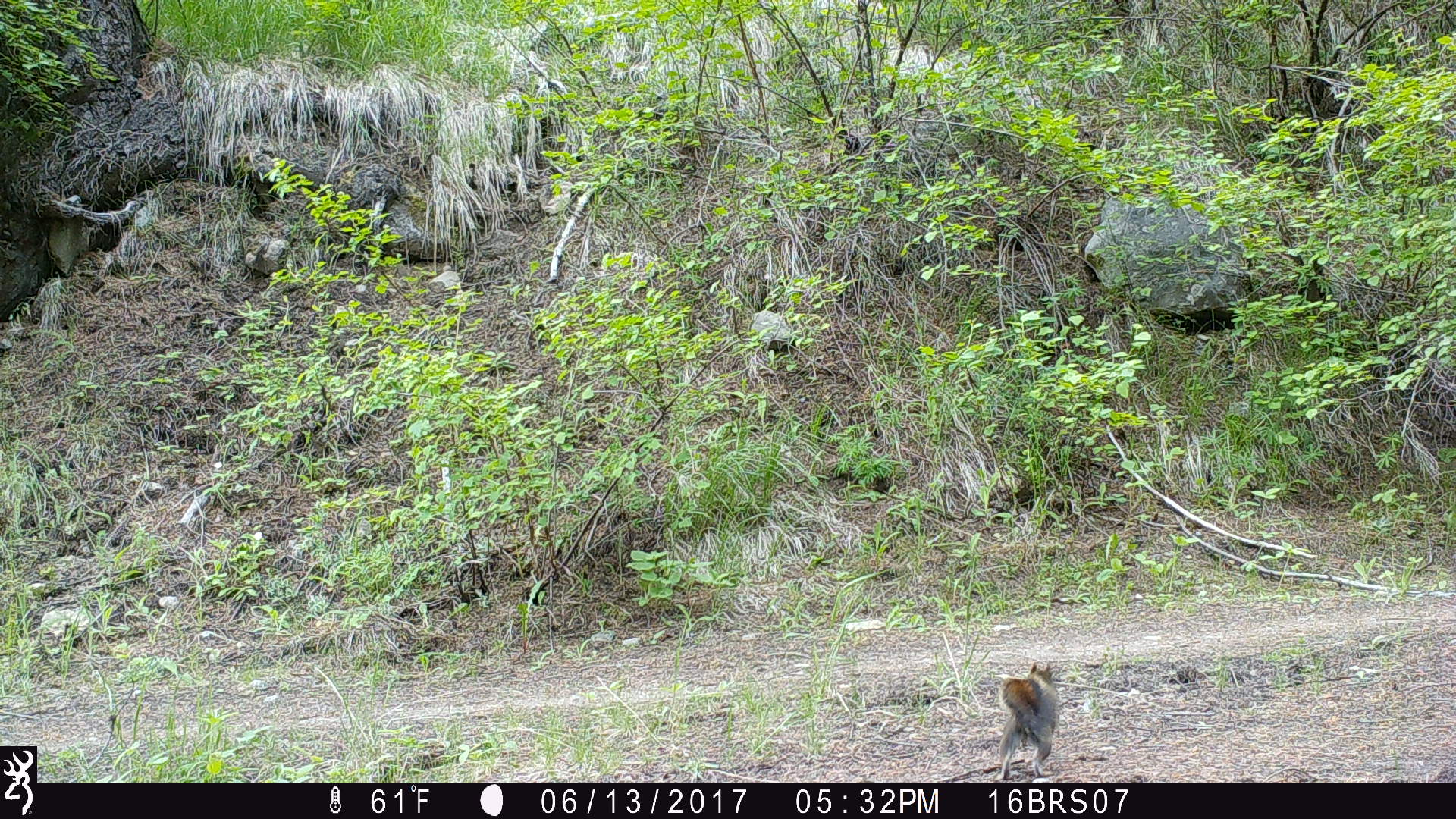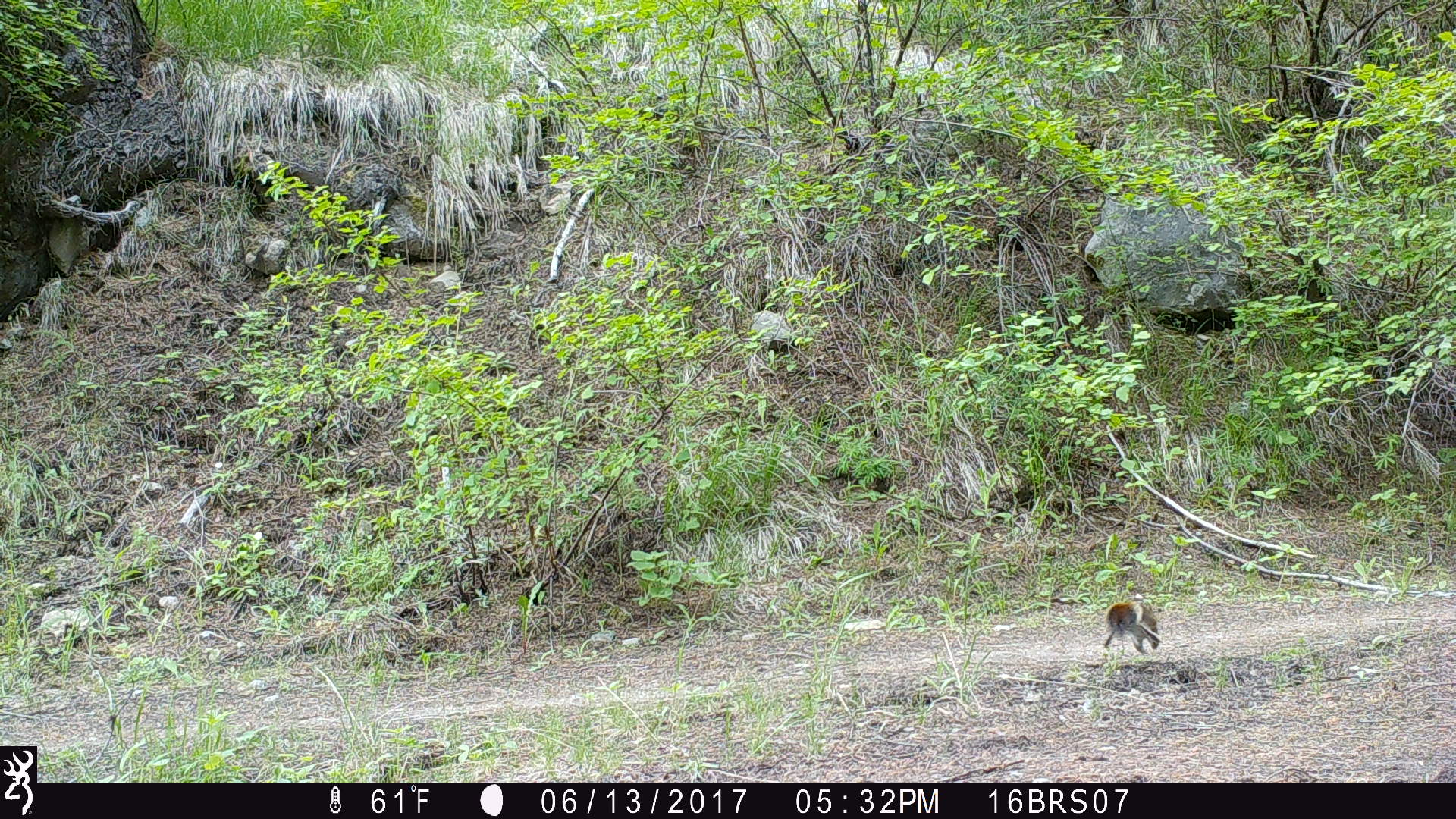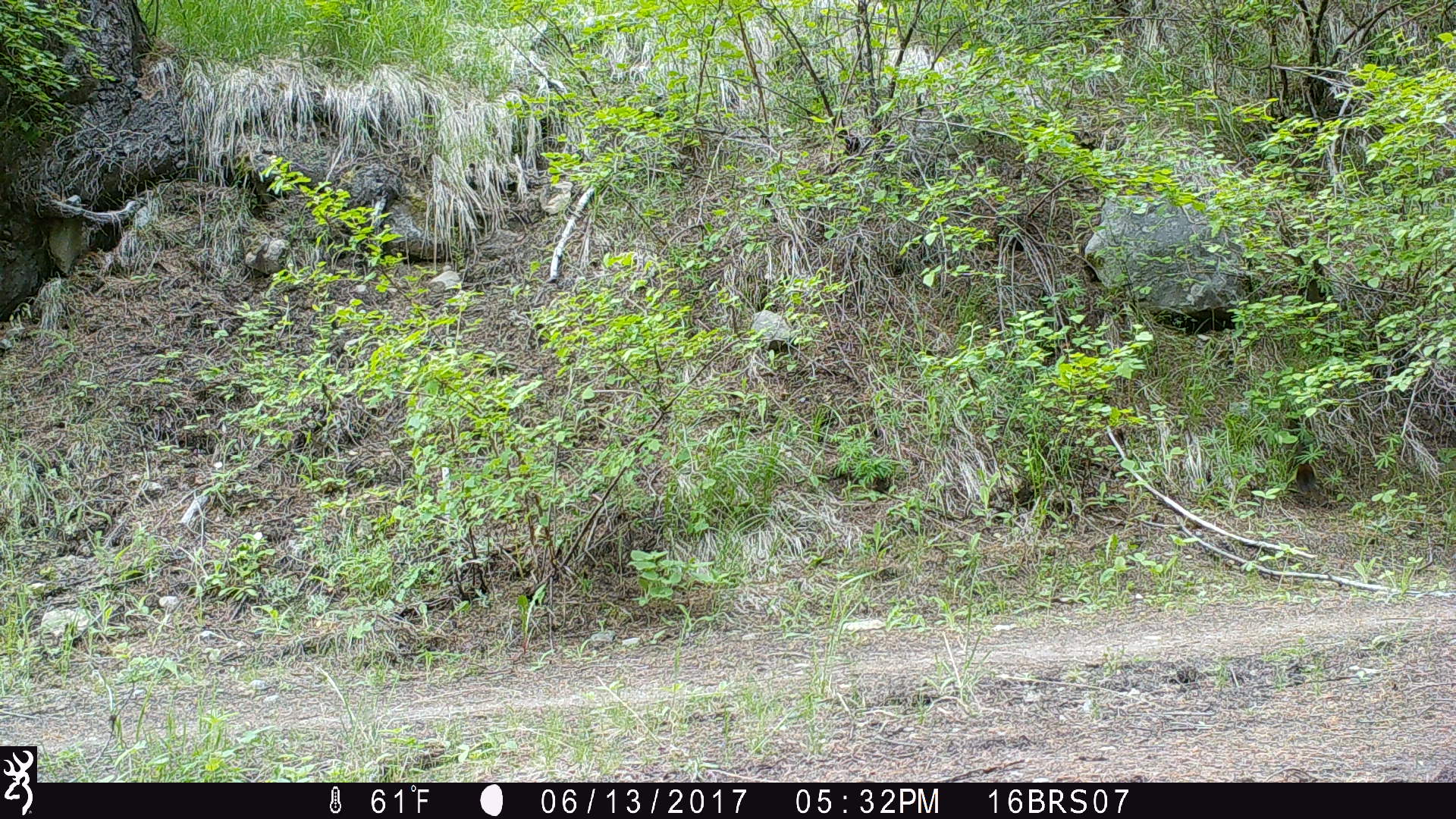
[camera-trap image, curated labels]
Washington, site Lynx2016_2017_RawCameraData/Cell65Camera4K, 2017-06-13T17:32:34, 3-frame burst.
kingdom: Animalia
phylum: Chordata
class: Mammalia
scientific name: Mammalia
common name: small mammal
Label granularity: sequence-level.